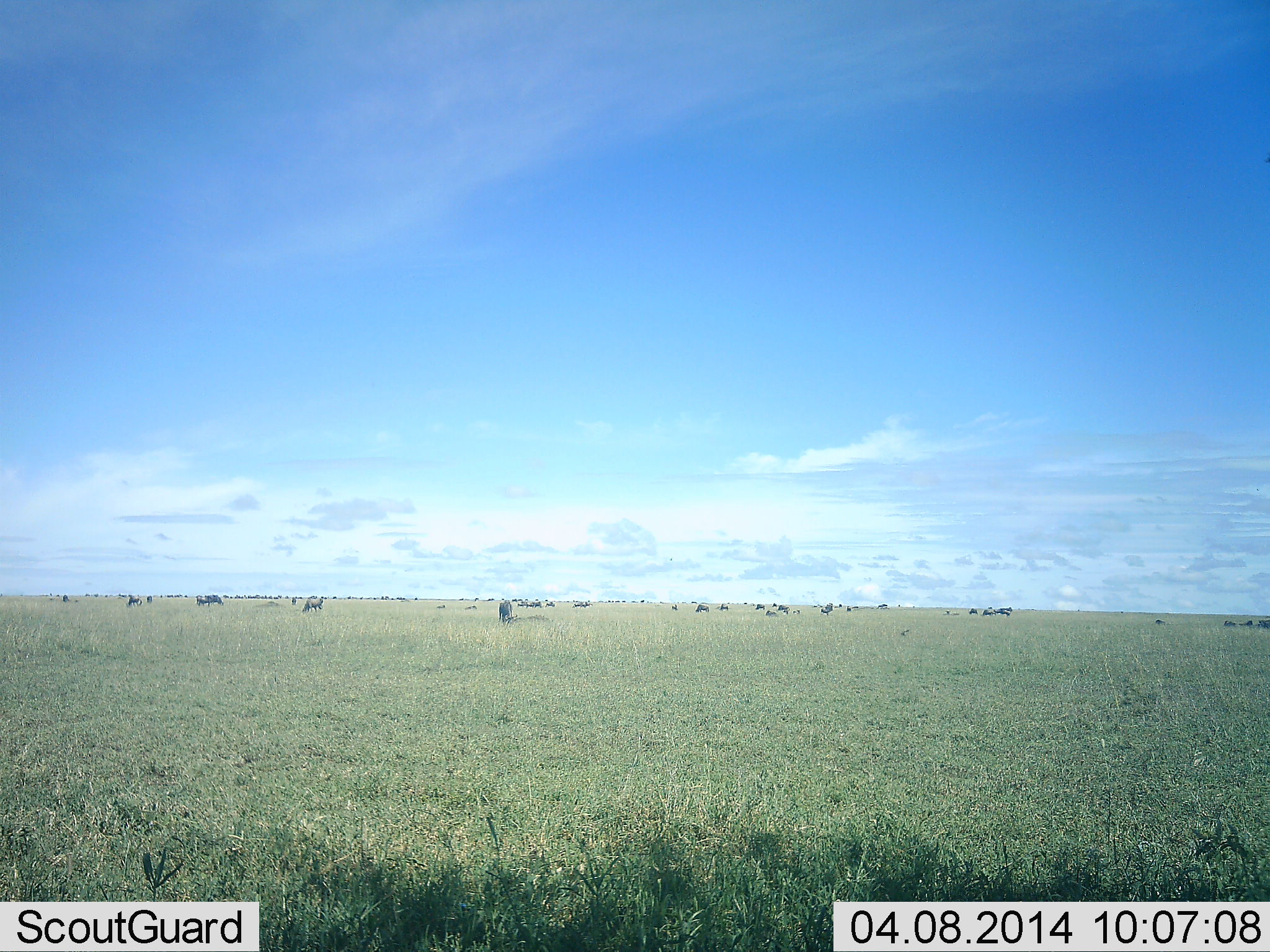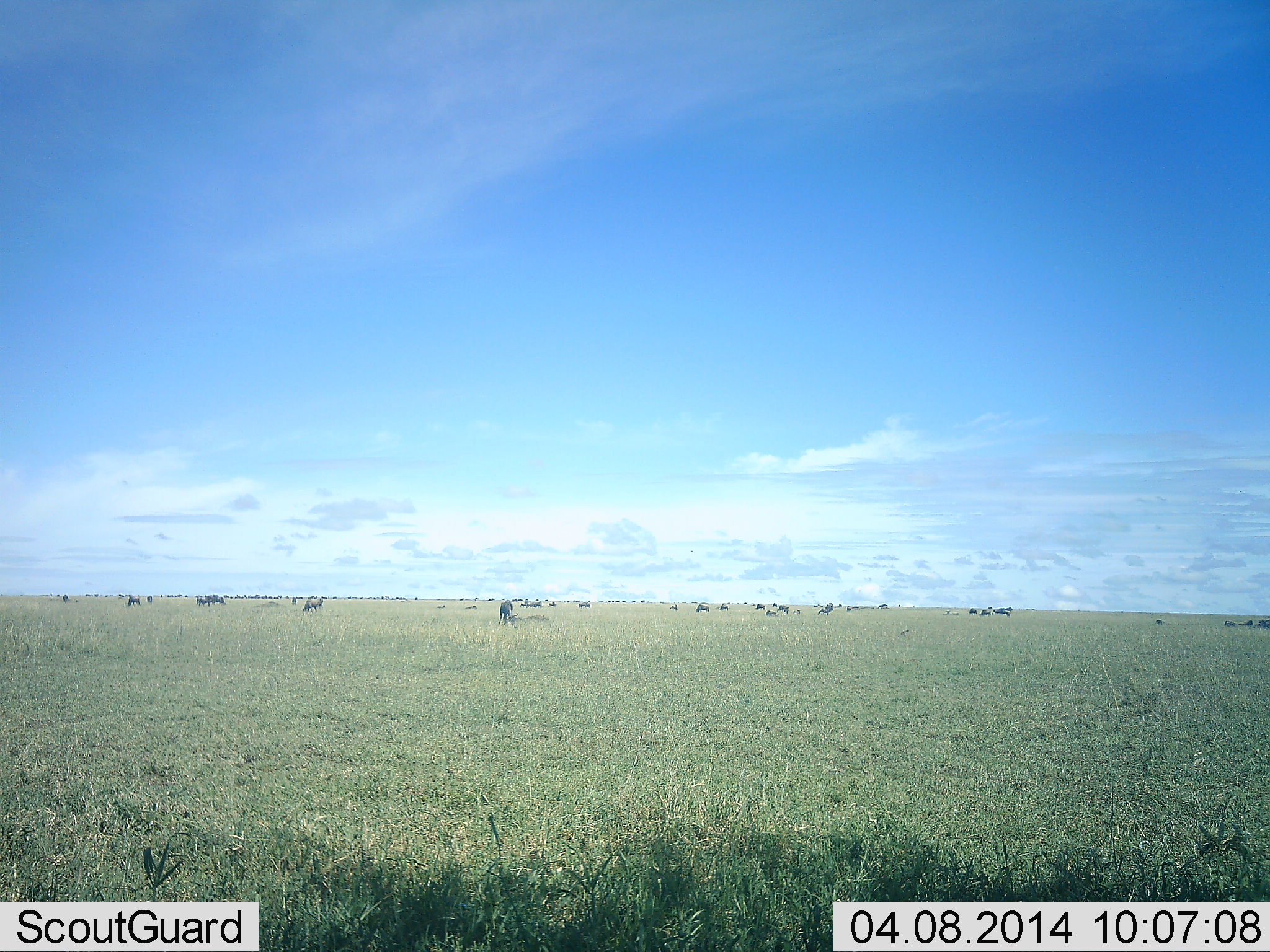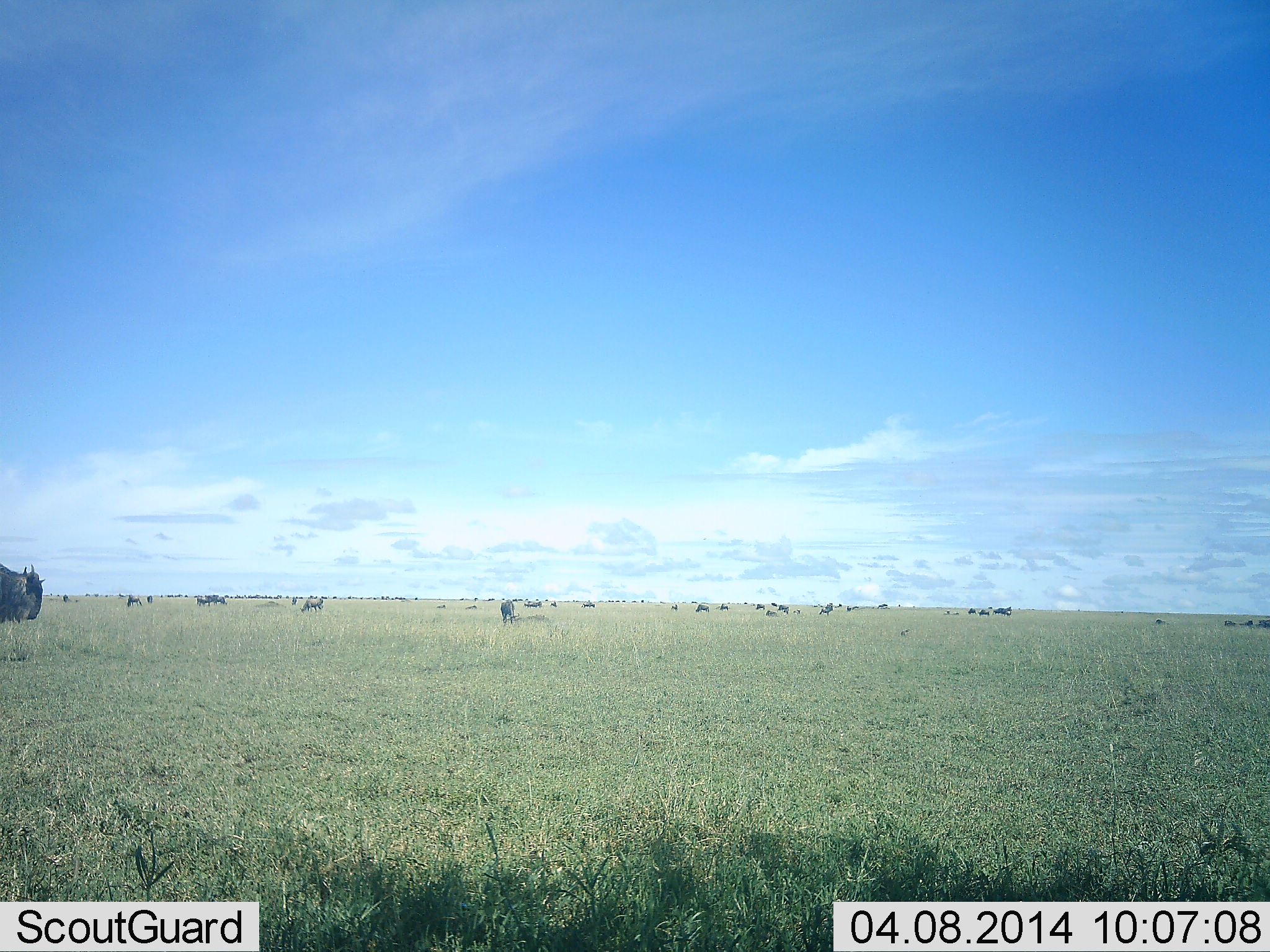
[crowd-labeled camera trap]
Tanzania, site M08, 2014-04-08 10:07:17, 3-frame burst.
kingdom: Animalia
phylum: Chordata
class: Mammalia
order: Artiodactyla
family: Bovidae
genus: Connochaetes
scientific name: Connochaetes taurinus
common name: blue wildebeest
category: wildebeest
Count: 11-50.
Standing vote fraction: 60%.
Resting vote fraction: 10%.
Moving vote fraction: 60%.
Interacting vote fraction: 10%.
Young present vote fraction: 0%.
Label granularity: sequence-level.